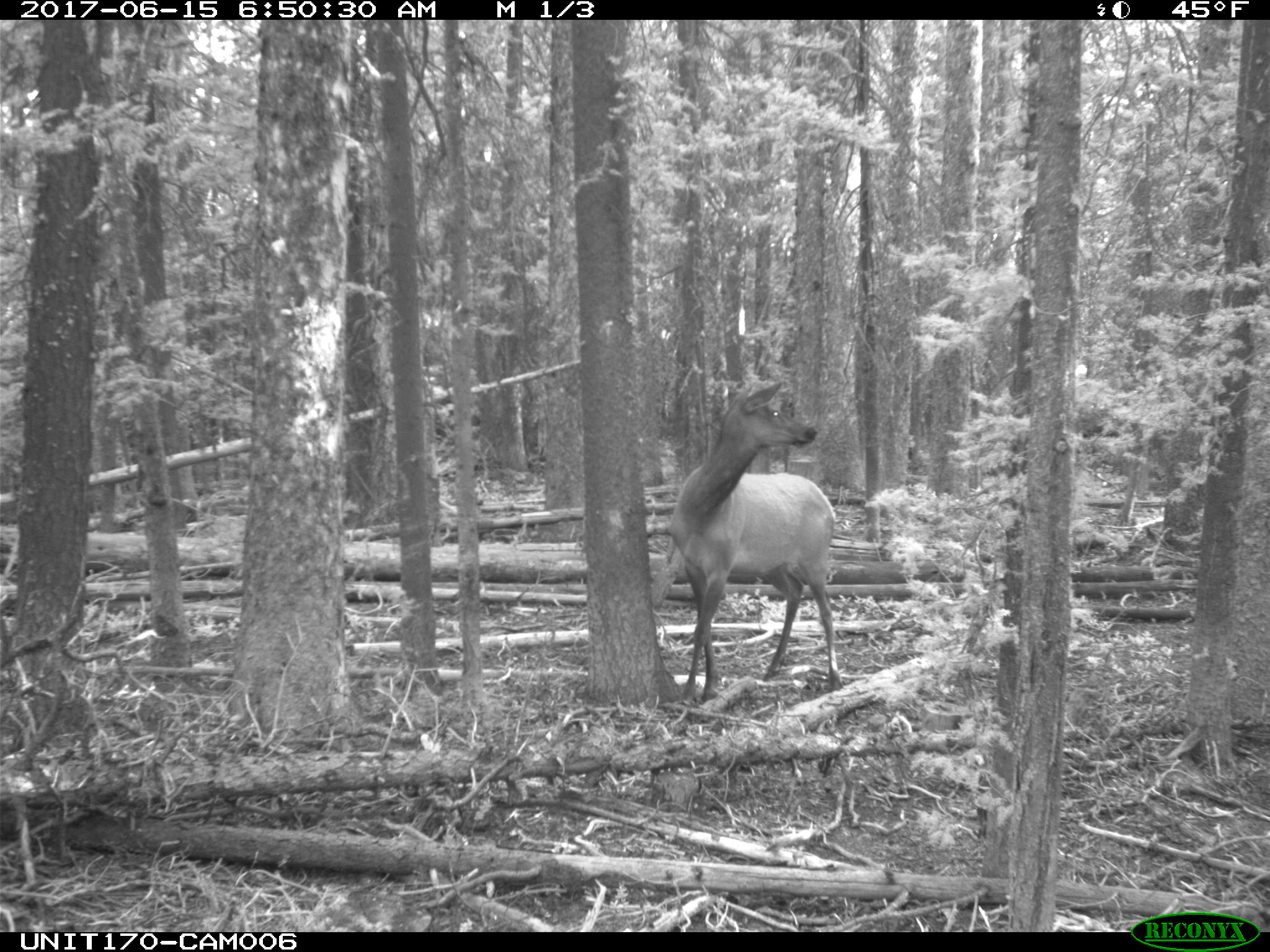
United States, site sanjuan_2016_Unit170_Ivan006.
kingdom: Animalia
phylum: Chordata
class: Mammalia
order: Artiodactyla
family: Cervidae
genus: Cervus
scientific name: Cervus elaphus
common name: red deer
Cervus elaphus (red deer).